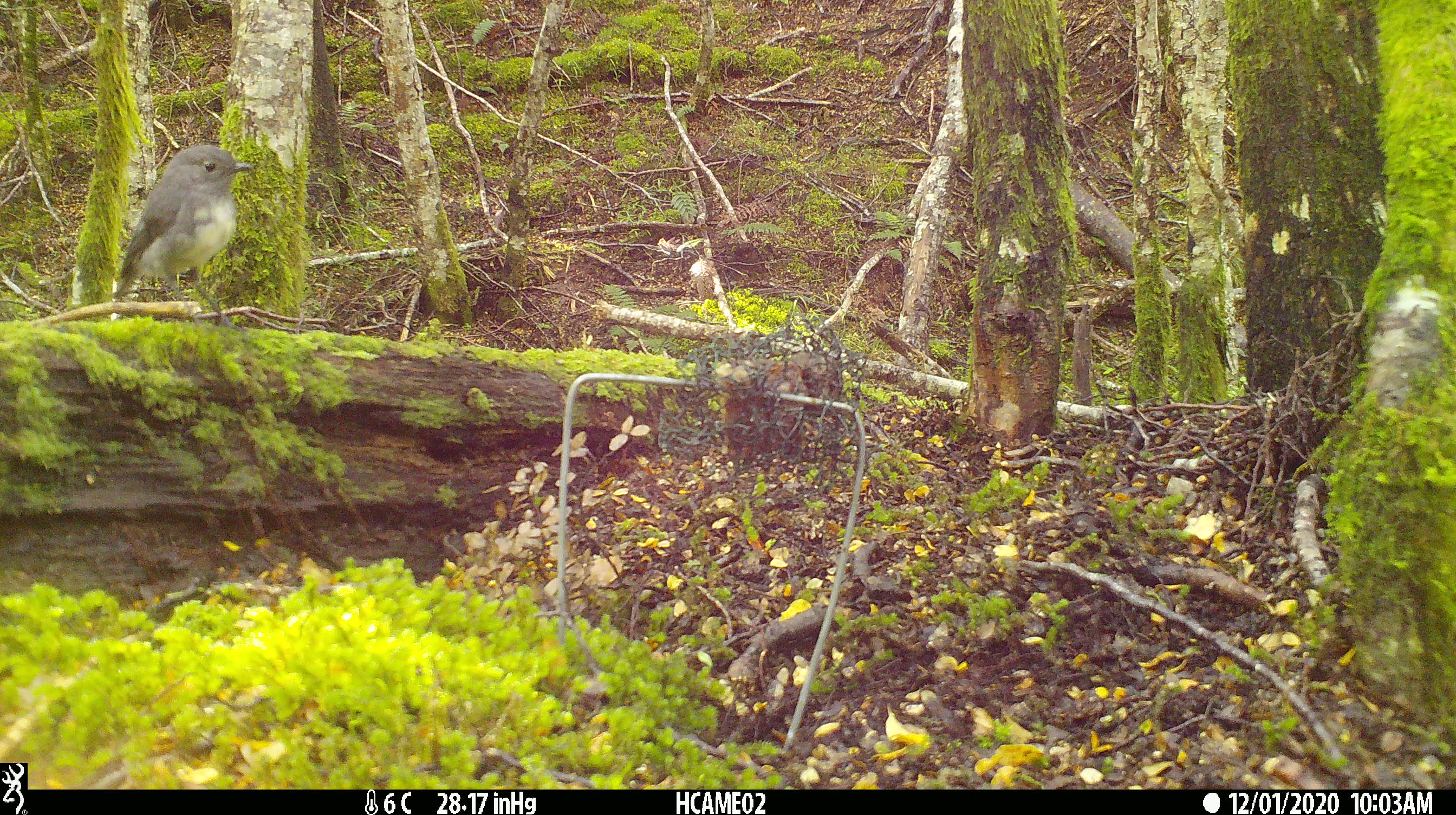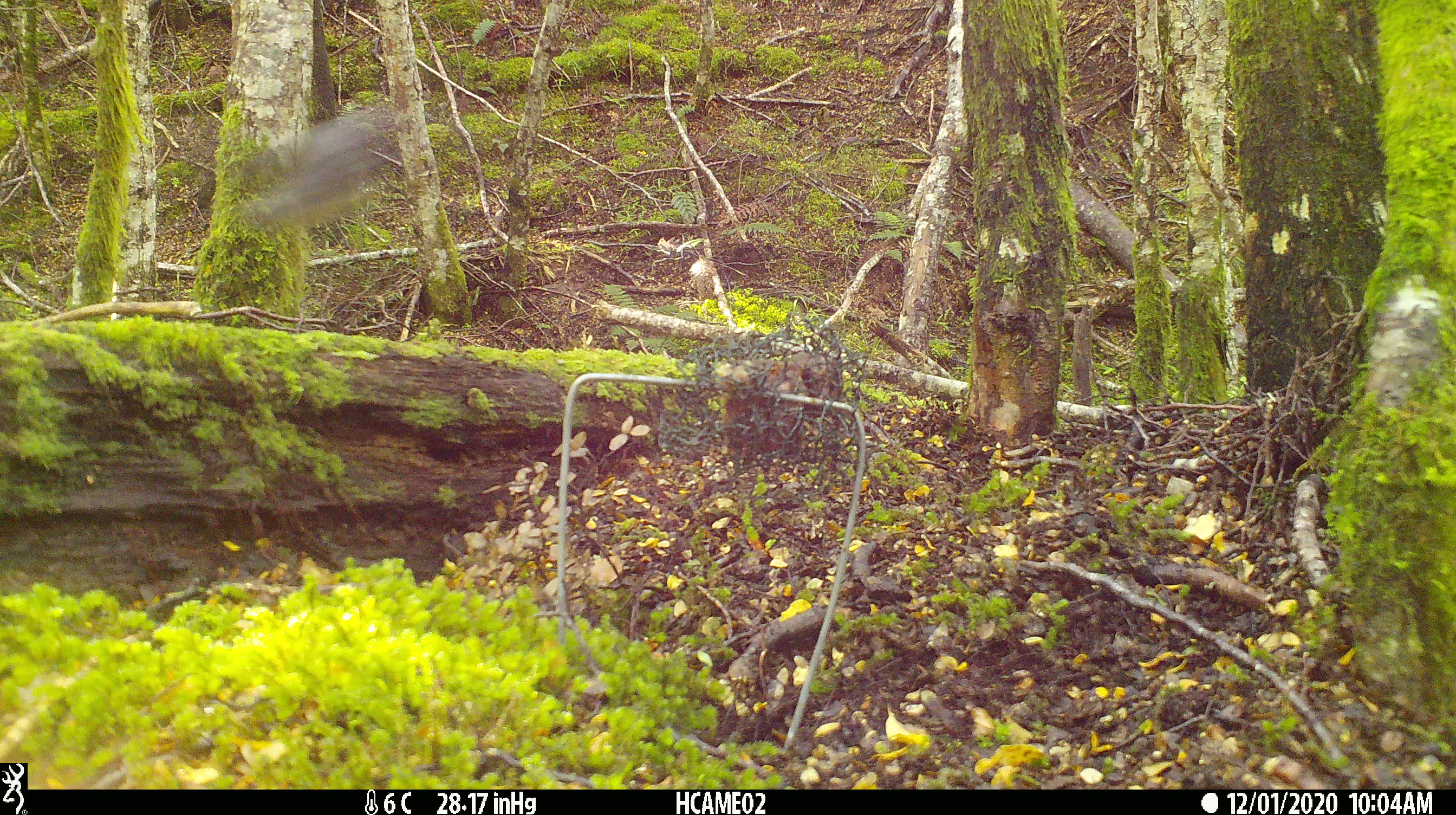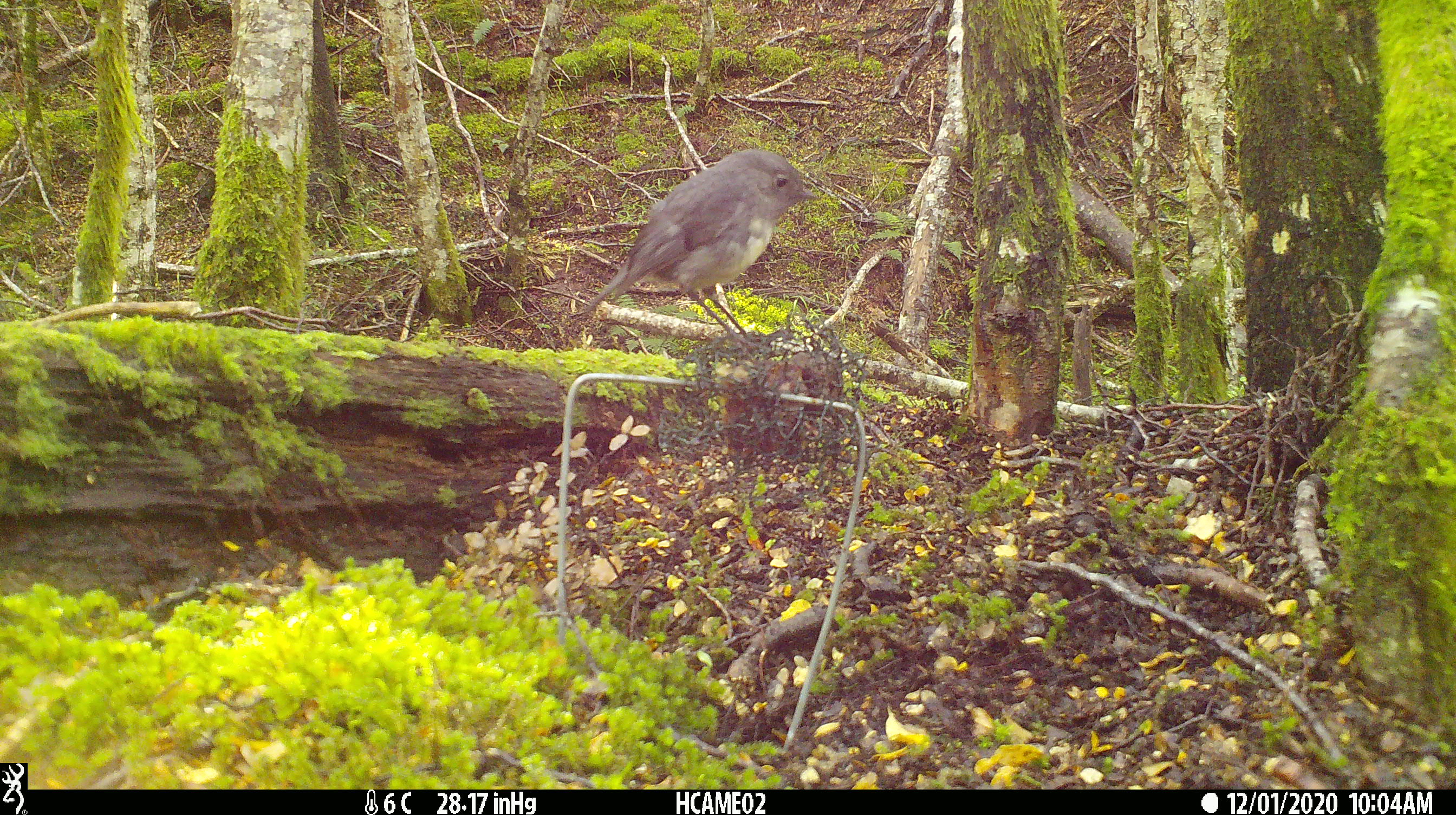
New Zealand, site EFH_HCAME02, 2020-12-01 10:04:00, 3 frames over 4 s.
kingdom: Animalia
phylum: Chordata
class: Aves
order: Passeriformes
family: Petroicidae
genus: Petroica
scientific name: Petroica australis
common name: new zealand robin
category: robin